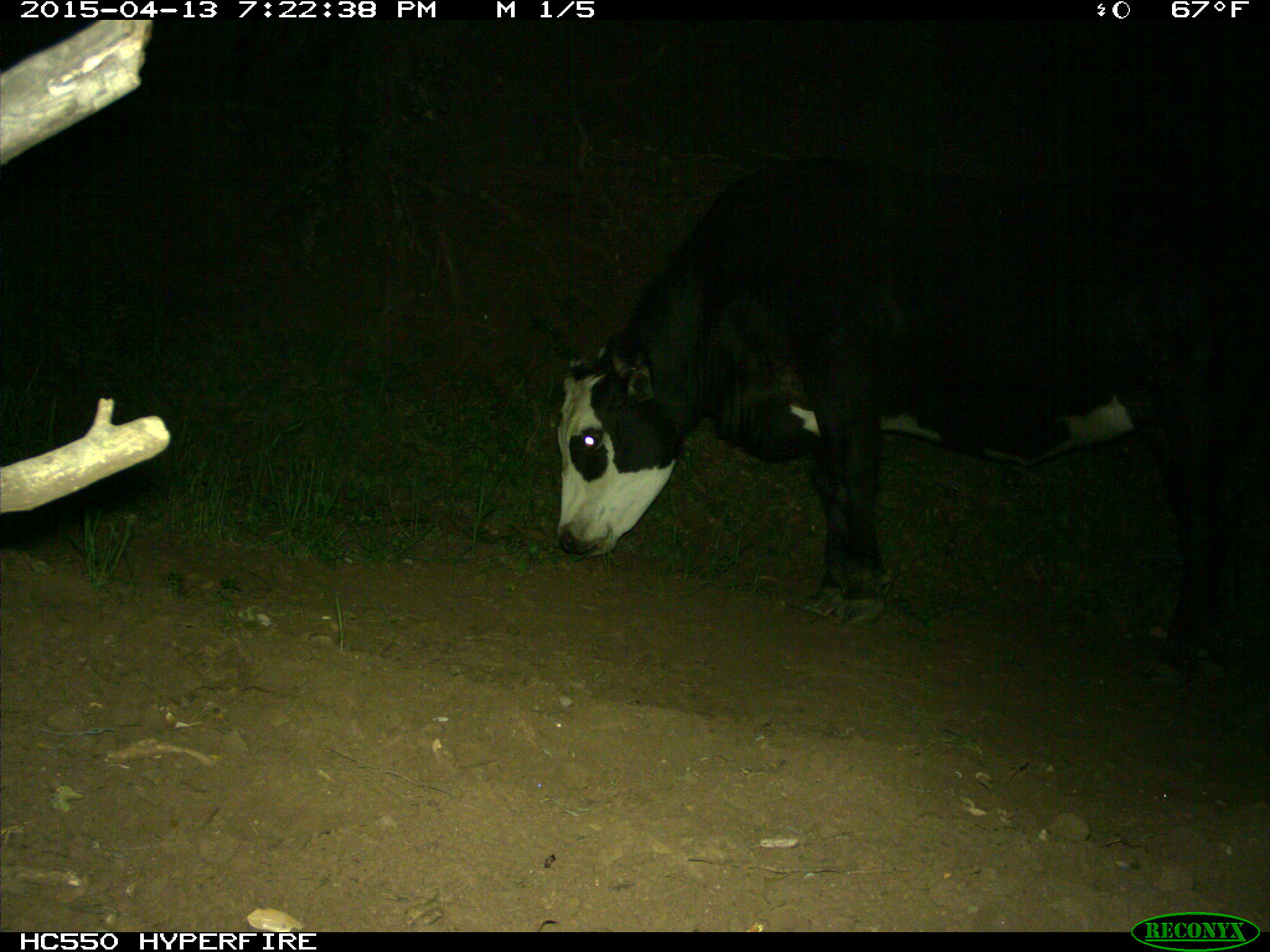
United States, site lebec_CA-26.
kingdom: Animalia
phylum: Chordata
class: Mammalia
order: Artiodactyla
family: Bovidae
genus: Bos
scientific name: Bos taurus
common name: domestic cow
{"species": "Bos taurus (domestic cow)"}